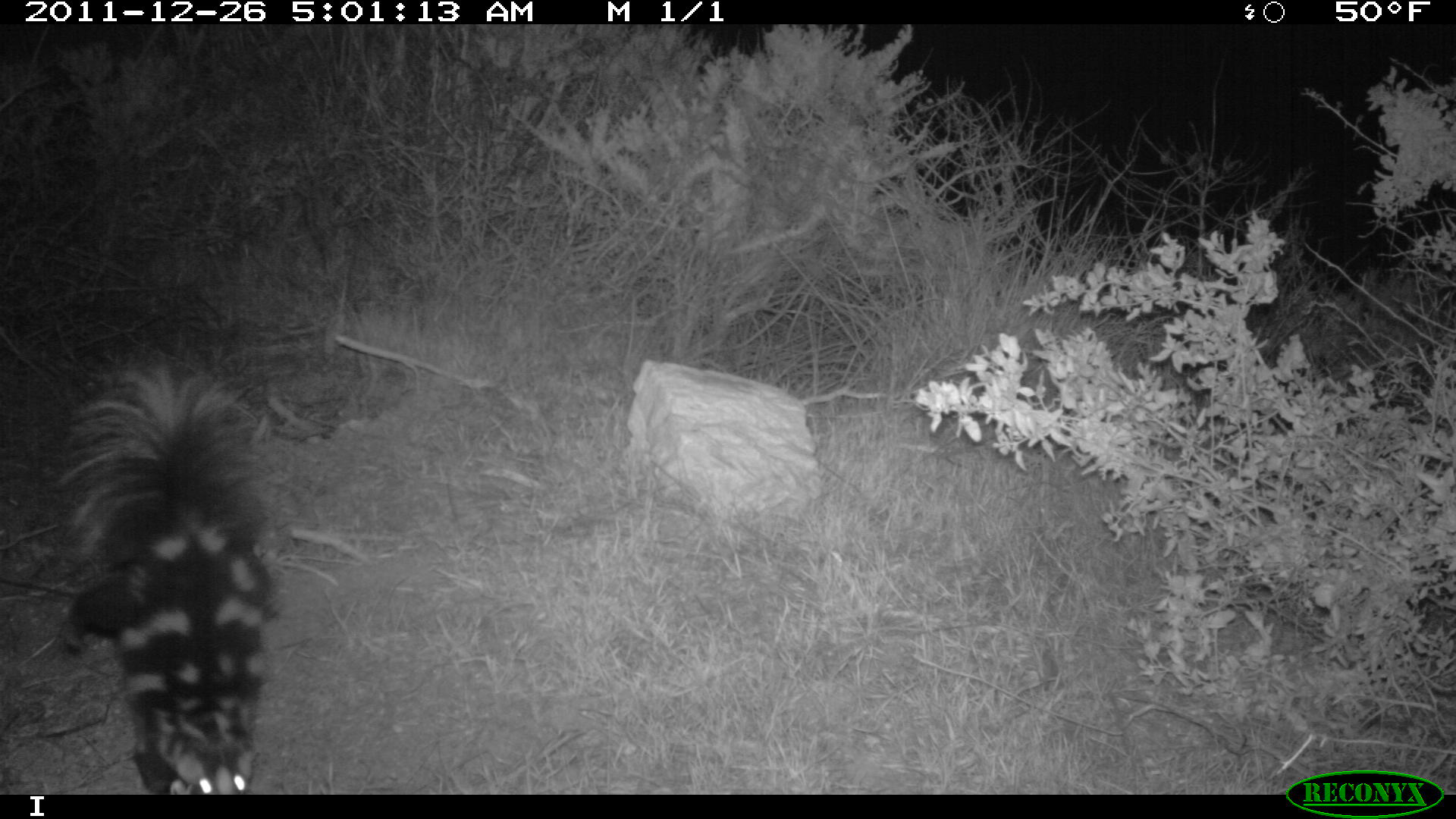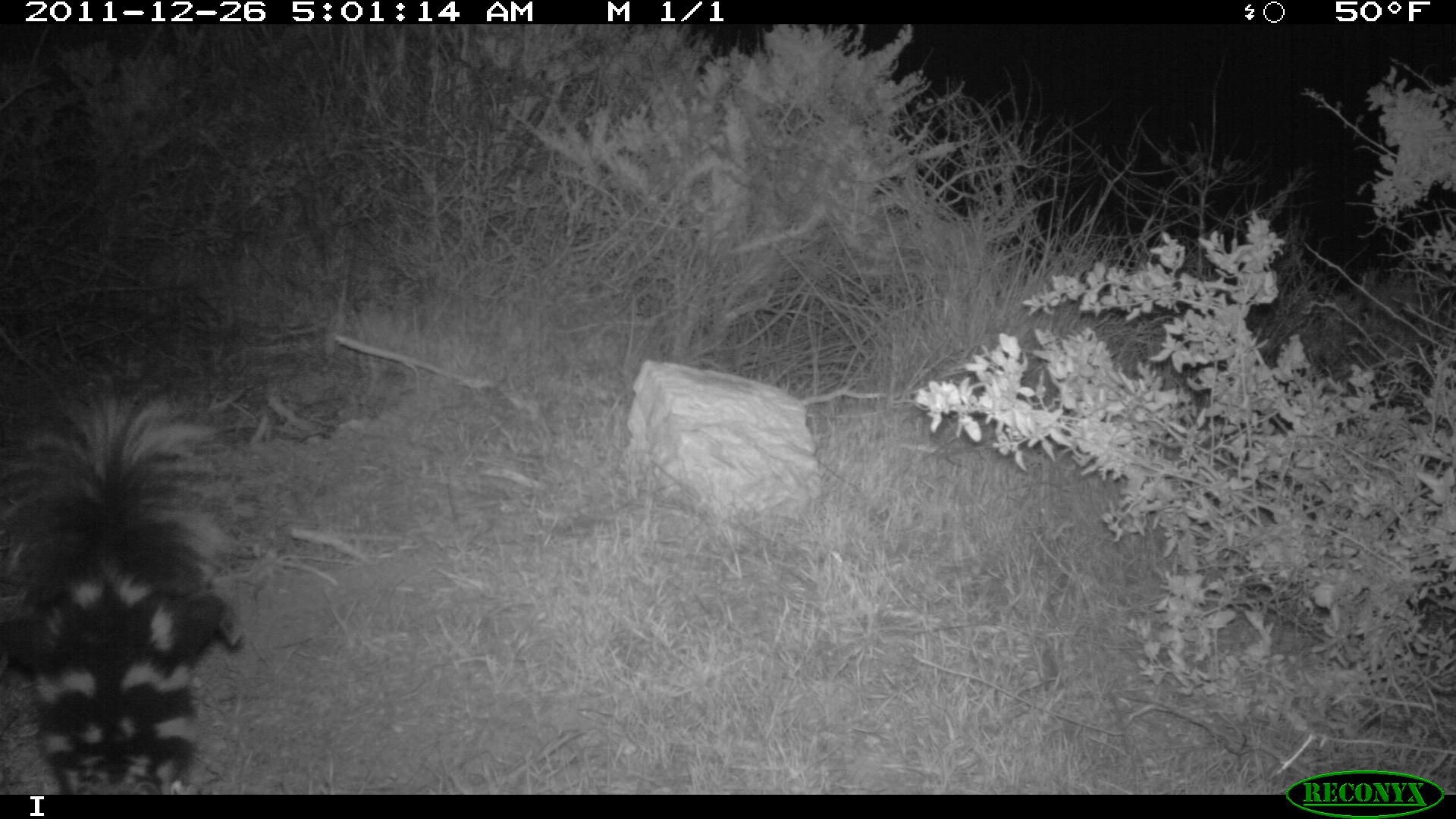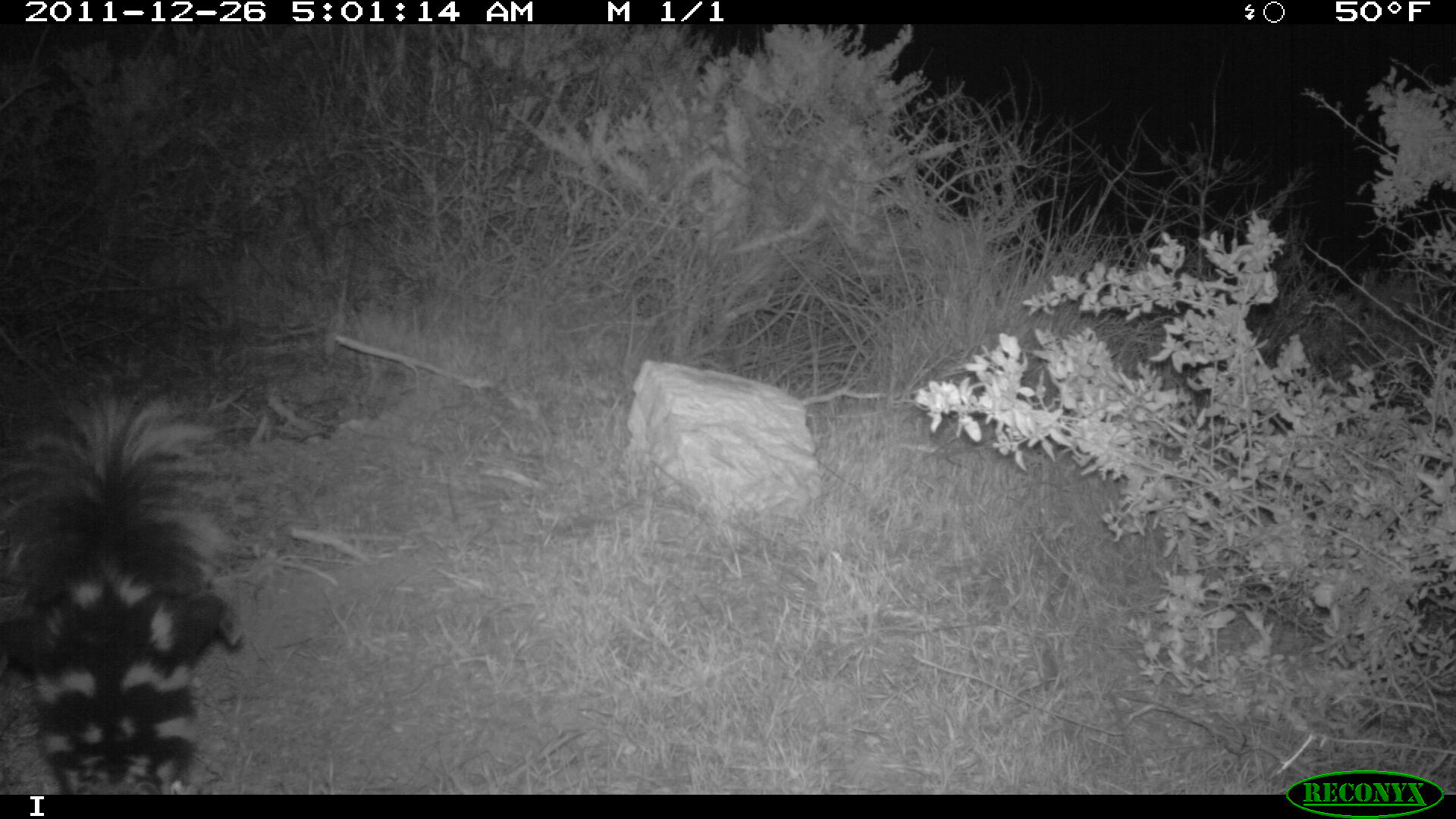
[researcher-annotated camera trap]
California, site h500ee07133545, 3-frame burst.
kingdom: Animalia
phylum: Chordata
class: Mammalia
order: Carnivora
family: Mephitidae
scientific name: Mephitidae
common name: skunk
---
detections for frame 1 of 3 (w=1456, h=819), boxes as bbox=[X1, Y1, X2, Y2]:
skunk: bbox=[58, 356, 340, 795]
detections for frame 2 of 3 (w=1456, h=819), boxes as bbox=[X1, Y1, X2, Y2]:
skunk: bbox=[0, 372, 260, 795]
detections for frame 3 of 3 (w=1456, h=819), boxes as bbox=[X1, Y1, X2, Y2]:
skunk: bbox=[0, 397, 244, 794]